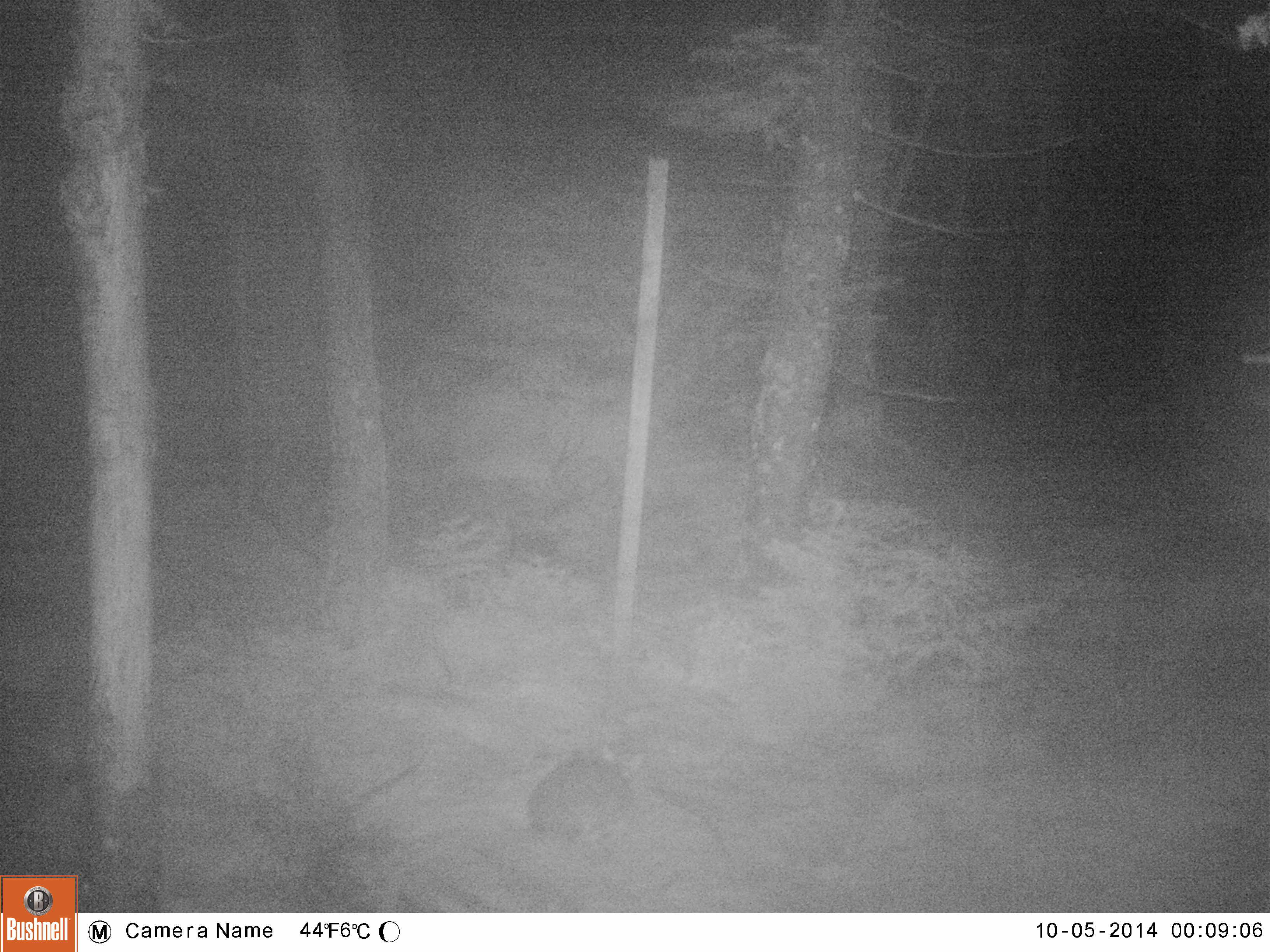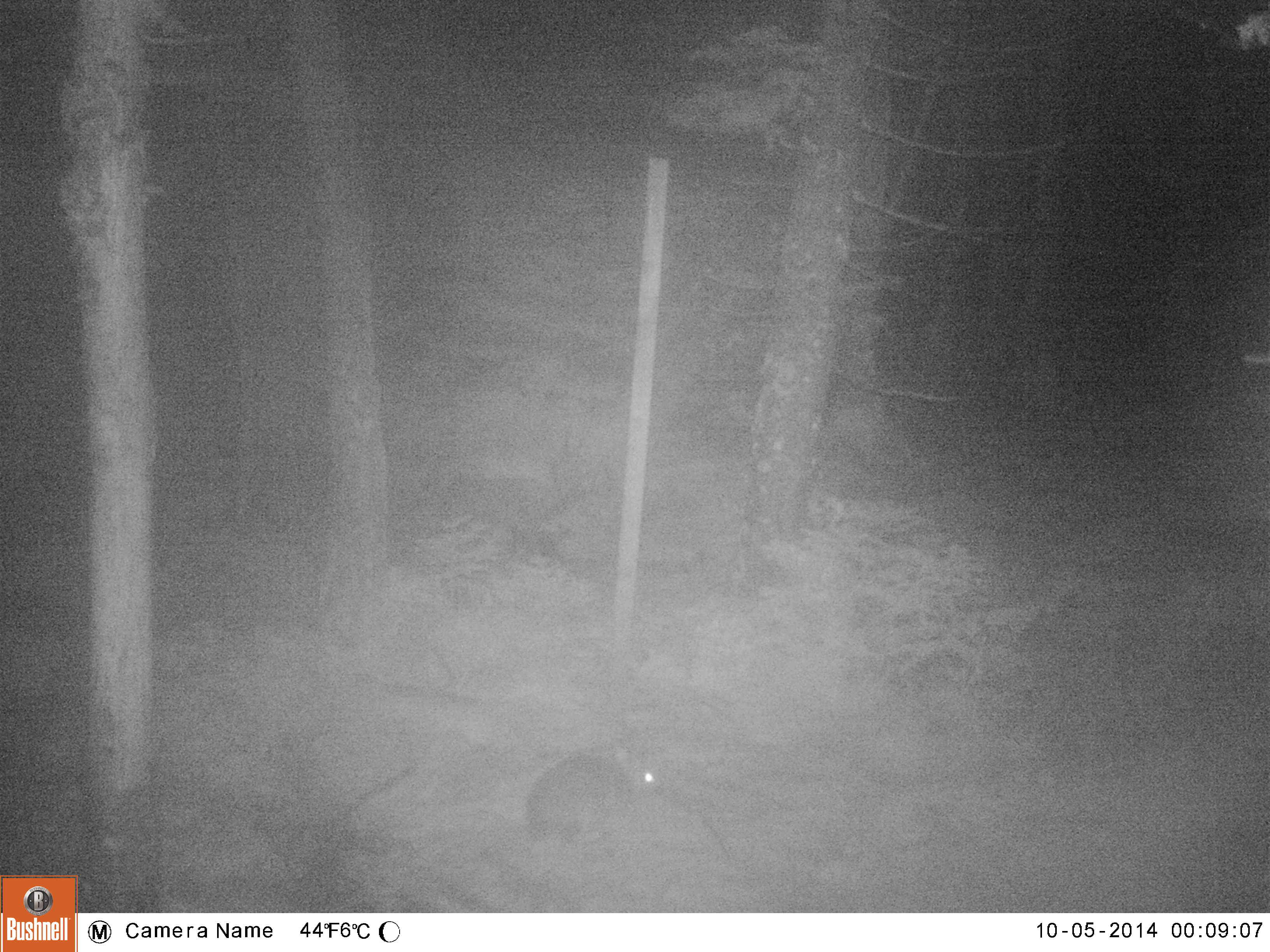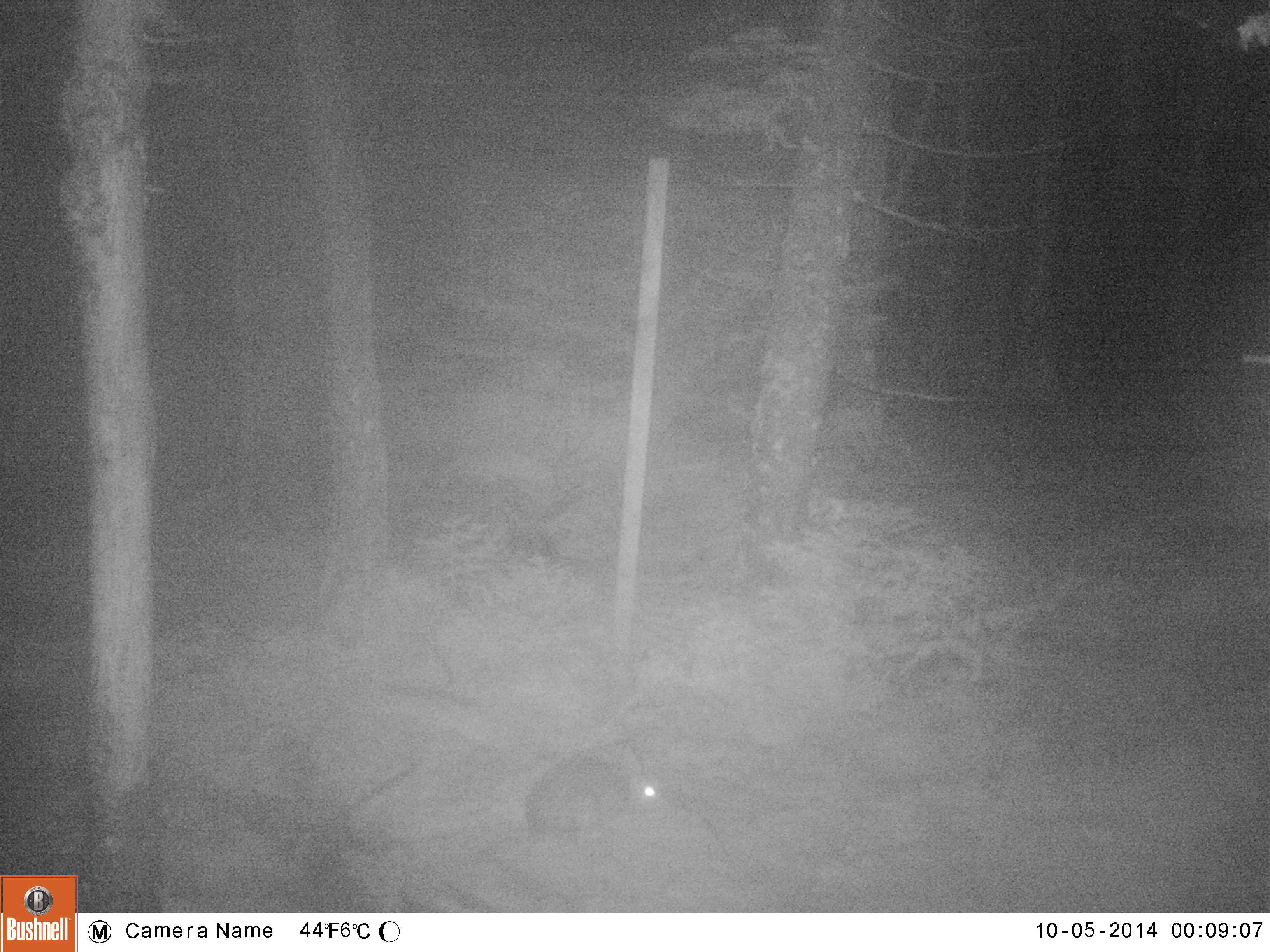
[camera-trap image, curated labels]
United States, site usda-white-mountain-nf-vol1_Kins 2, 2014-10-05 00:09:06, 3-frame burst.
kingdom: Animalia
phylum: Chordata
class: Mammalia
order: Lagomorpha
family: Leporidae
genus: Lepus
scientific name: Lepus americanus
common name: snowshoe hare